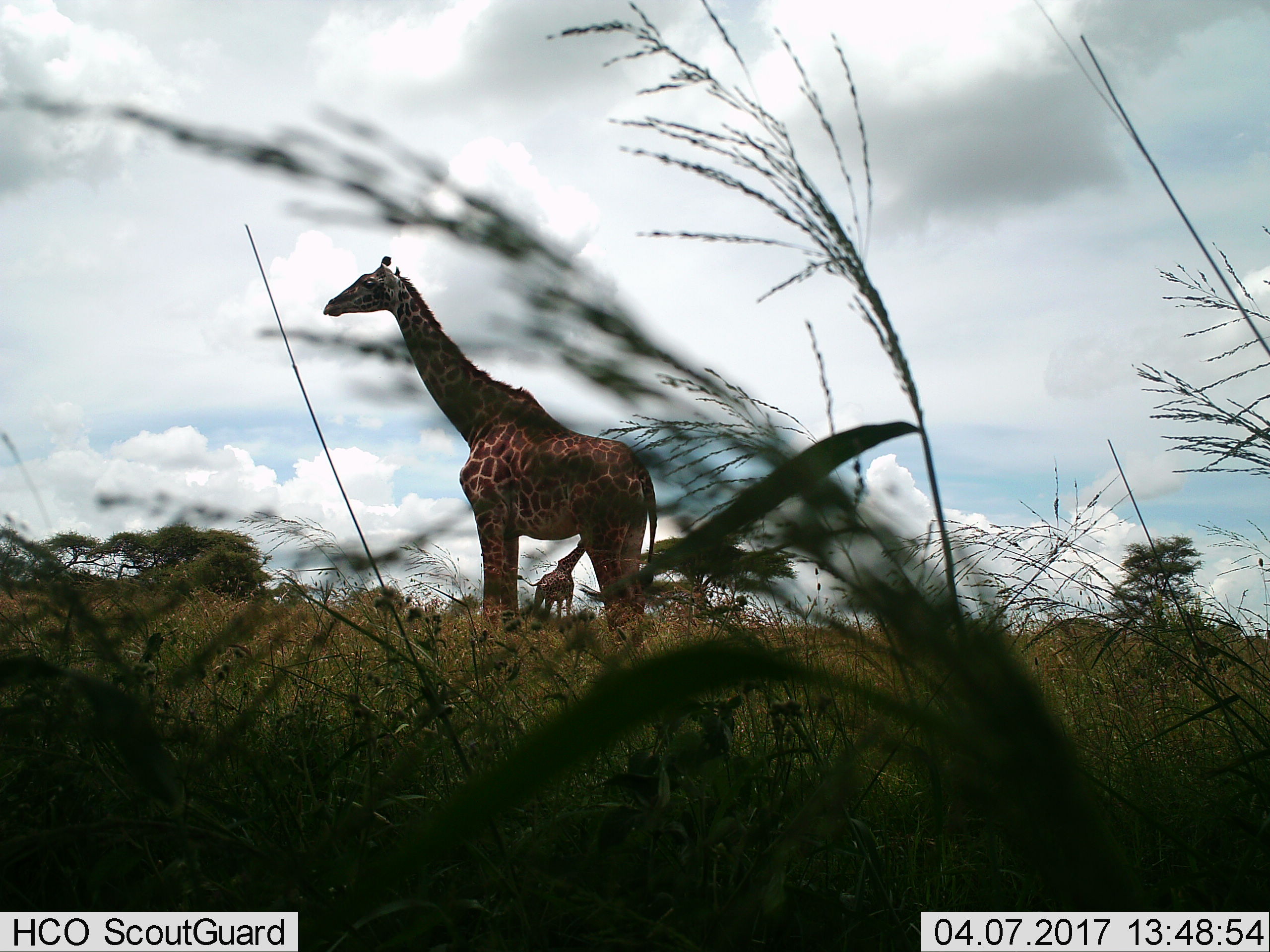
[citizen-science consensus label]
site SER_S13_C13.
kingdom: Animalia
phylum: Chordata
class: Mammalia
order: Artiodactyla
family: Giraffidae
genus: Giraffa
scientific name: Giraffa camelopardalis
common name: giraffe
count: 2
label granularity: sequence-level